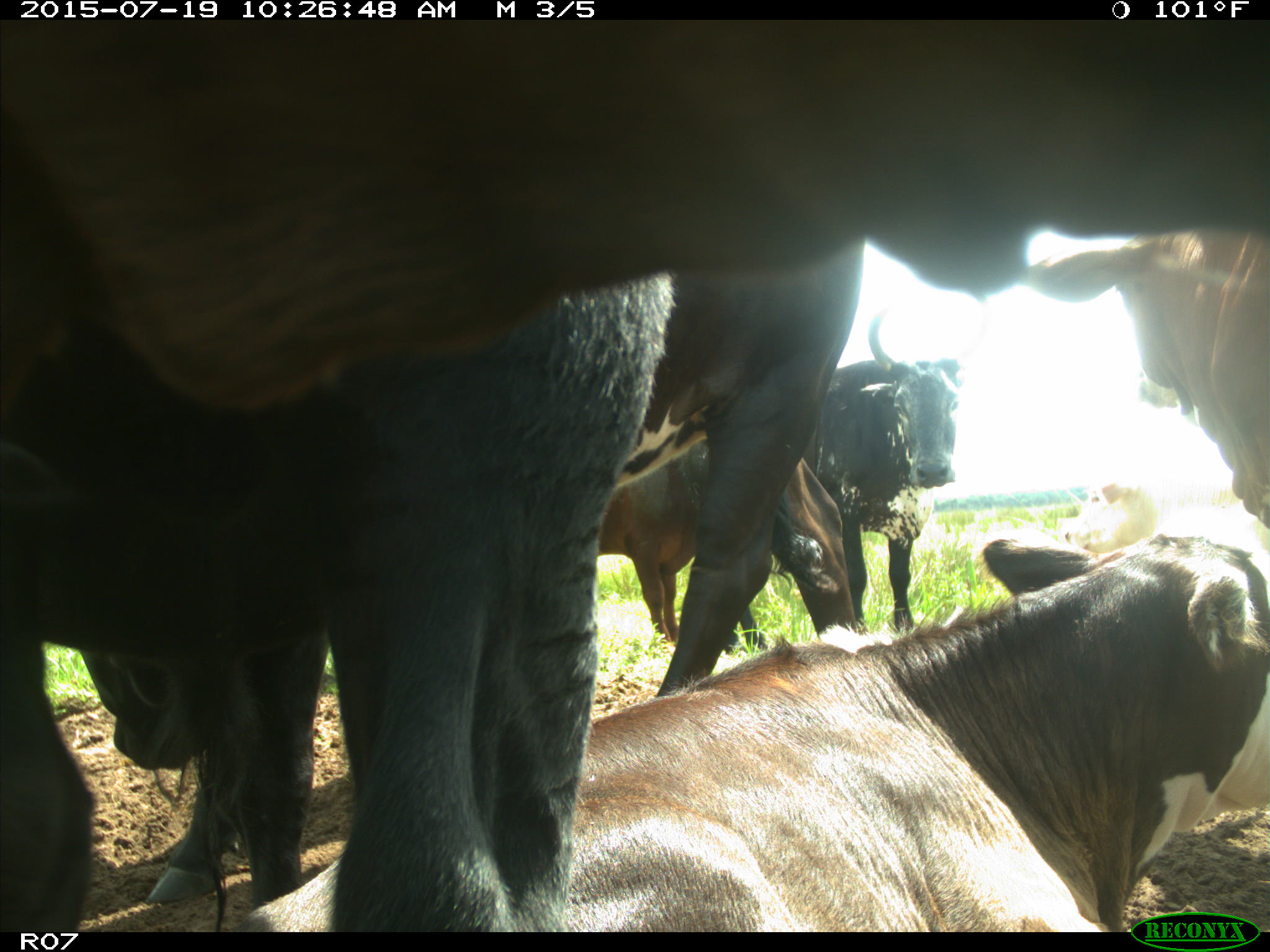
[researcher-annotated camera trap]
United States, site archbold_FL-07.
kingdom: Animalia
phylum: Chordata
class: Mammalia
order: Artiodactyla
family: Bovidae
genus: Bos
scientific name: Bos taurus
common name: domestic cow